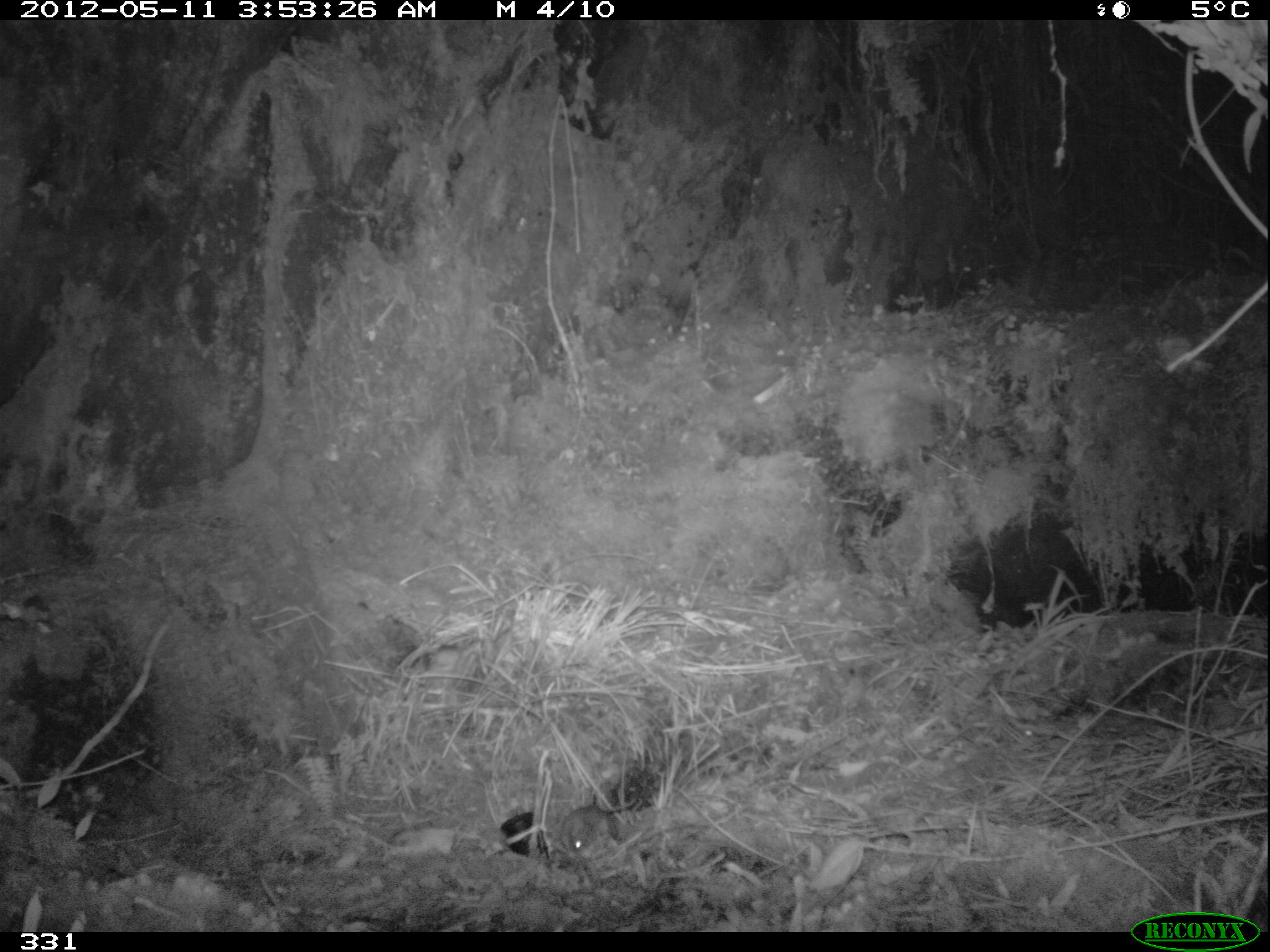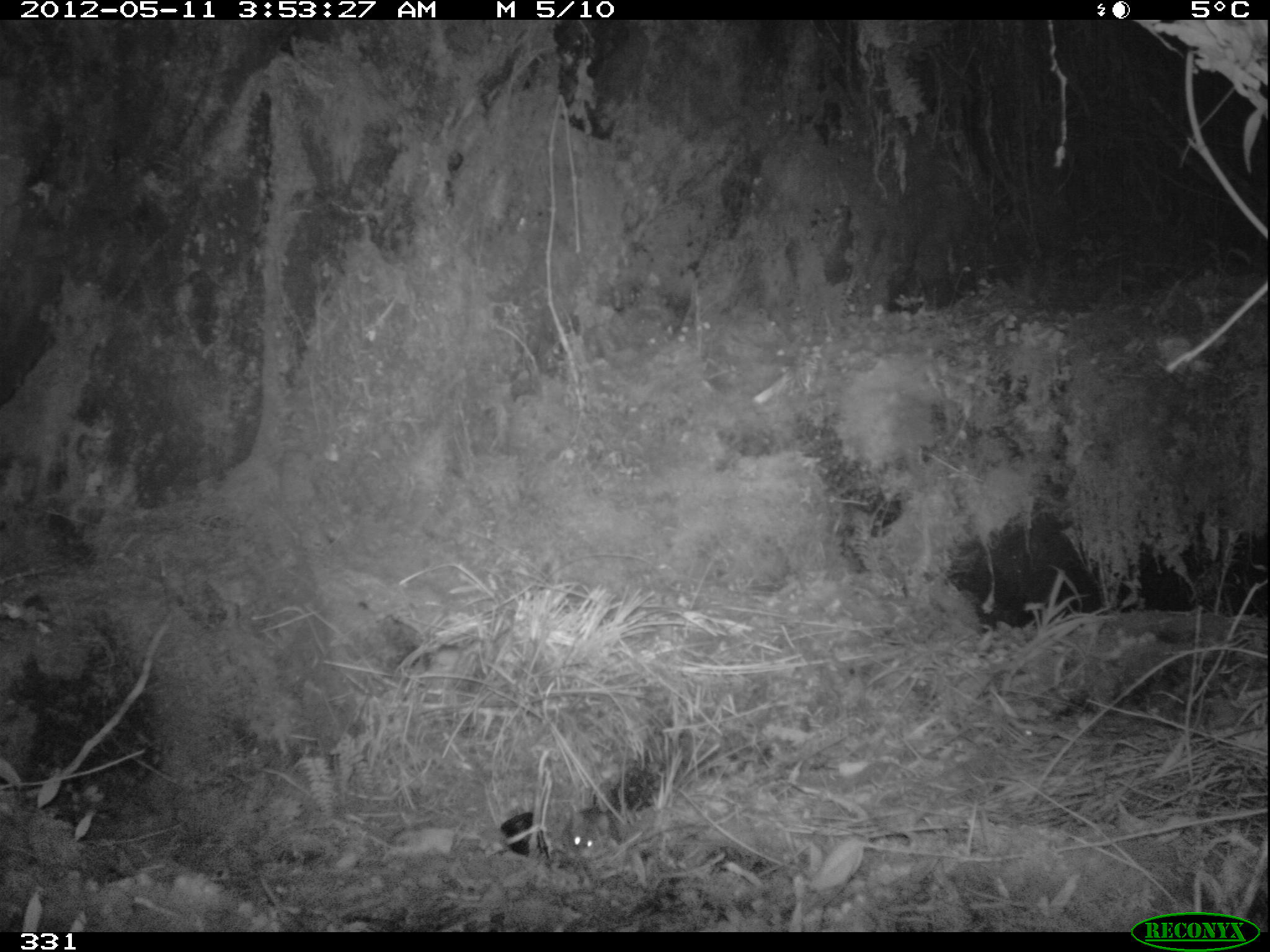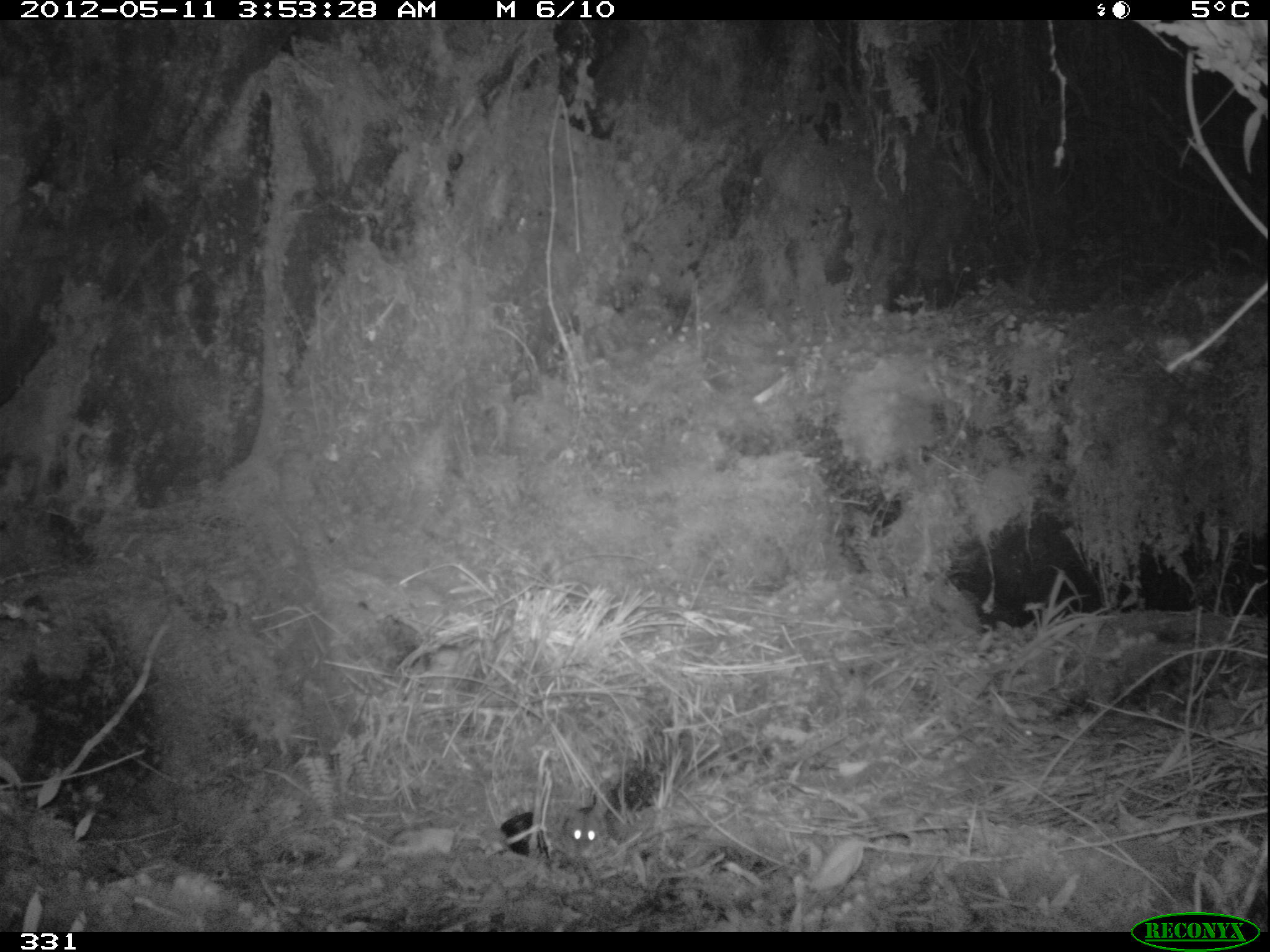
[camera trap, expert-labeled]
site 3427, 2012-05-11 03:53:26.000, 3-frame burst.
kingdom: Animalia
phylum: Chordata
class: Mammalia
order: Rodentia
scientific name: Rodentia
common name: rodents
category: unknown rodent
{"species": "unknown rodent (rodents) (Rodentia)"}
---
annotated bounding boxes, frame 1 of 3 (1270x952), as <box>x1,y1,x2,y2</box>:
unknown rodent: <box>560,796,637,855</box>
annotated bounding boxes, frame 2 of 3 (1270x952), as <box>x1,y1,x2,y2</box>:
unknown rodent: <box>561,807,612,858</box>